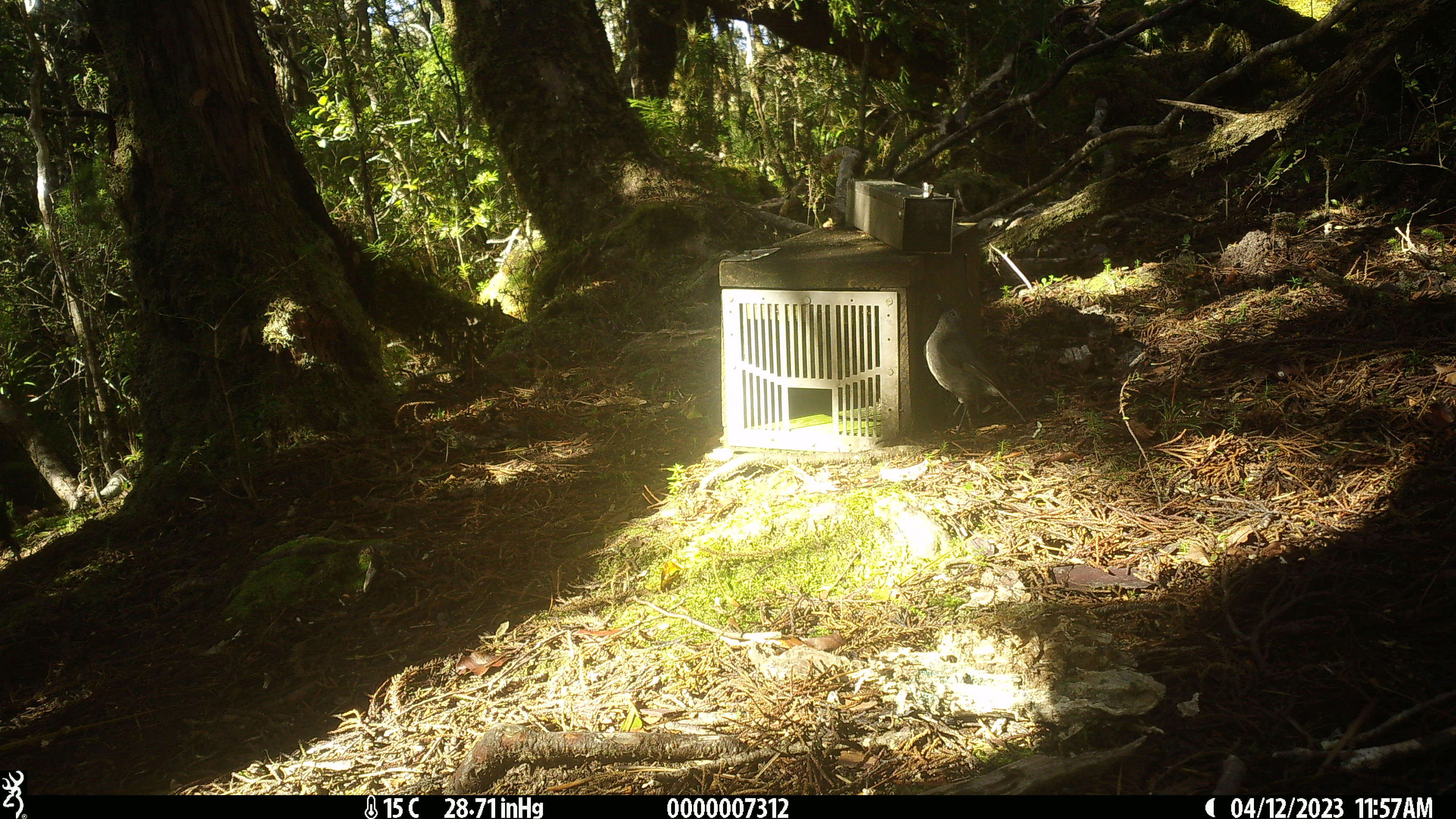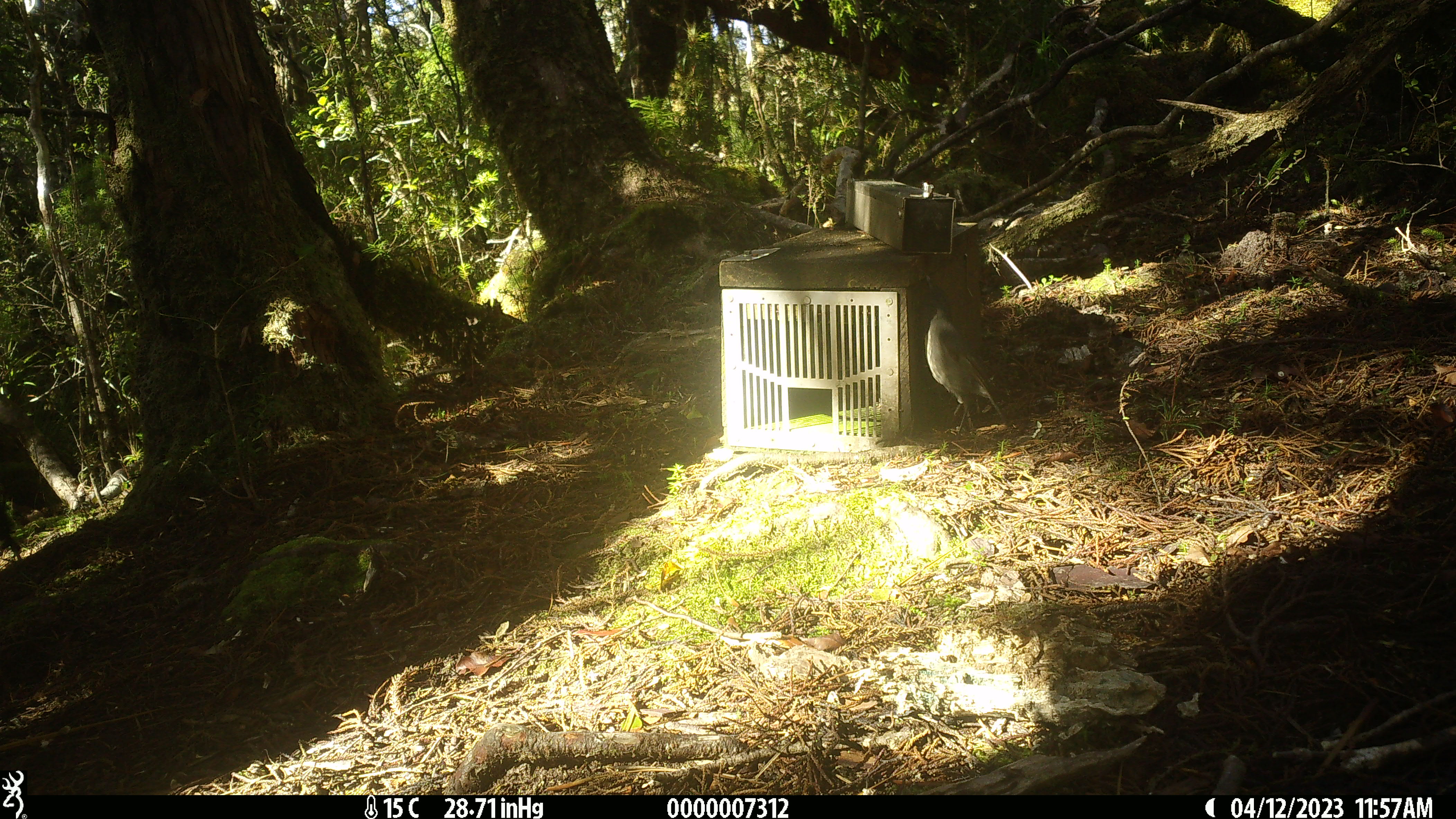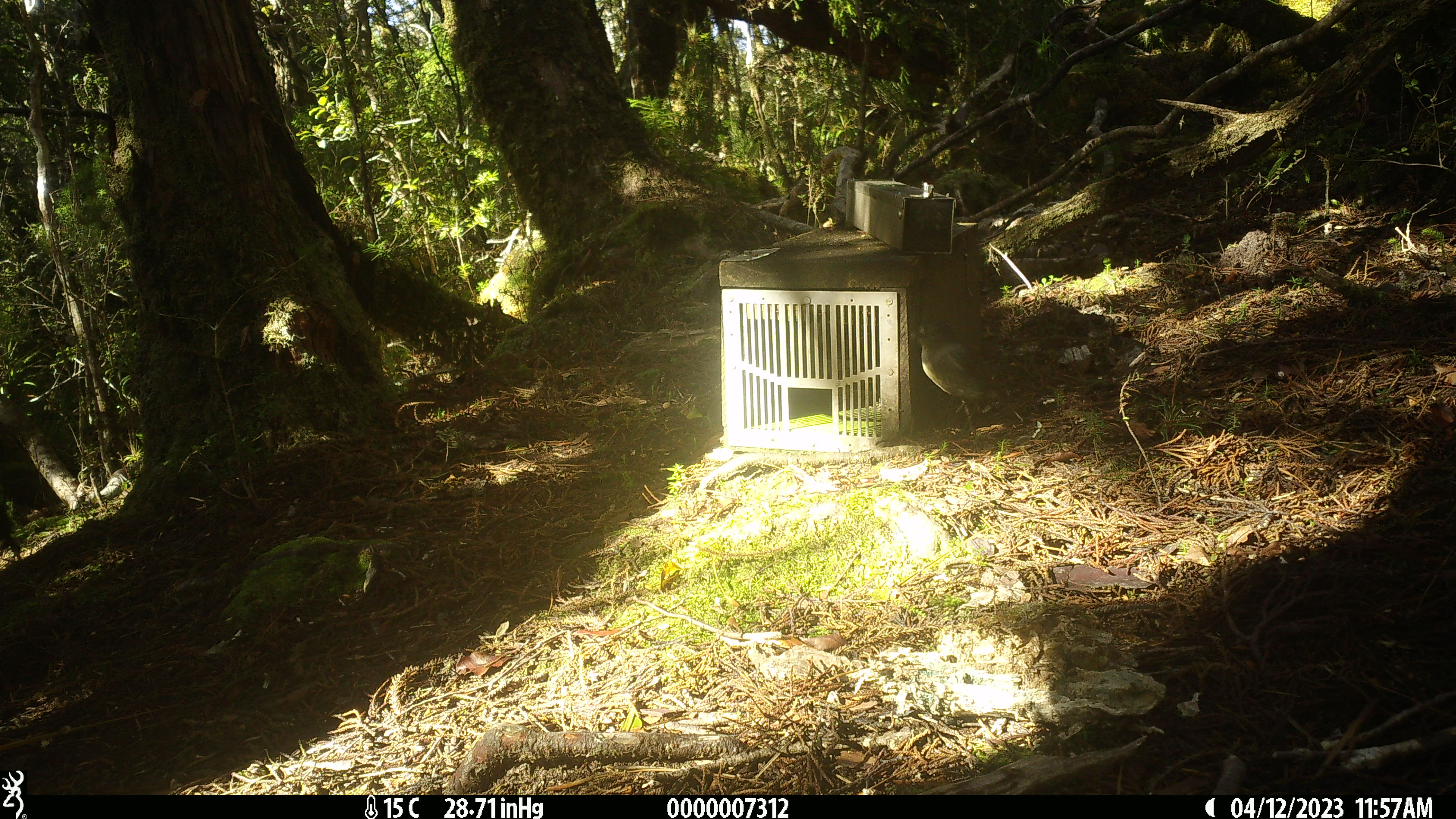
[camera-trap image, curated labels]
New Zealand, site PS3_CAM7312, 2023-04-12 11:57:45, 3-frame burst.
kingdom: Animalia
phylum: Chordata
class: Aves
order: Passeriformes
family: Petroicidae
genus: Petroica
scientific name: Petroica australis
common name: new zealand robin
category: robin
Robin (new zealand robin) (Petroica australis).